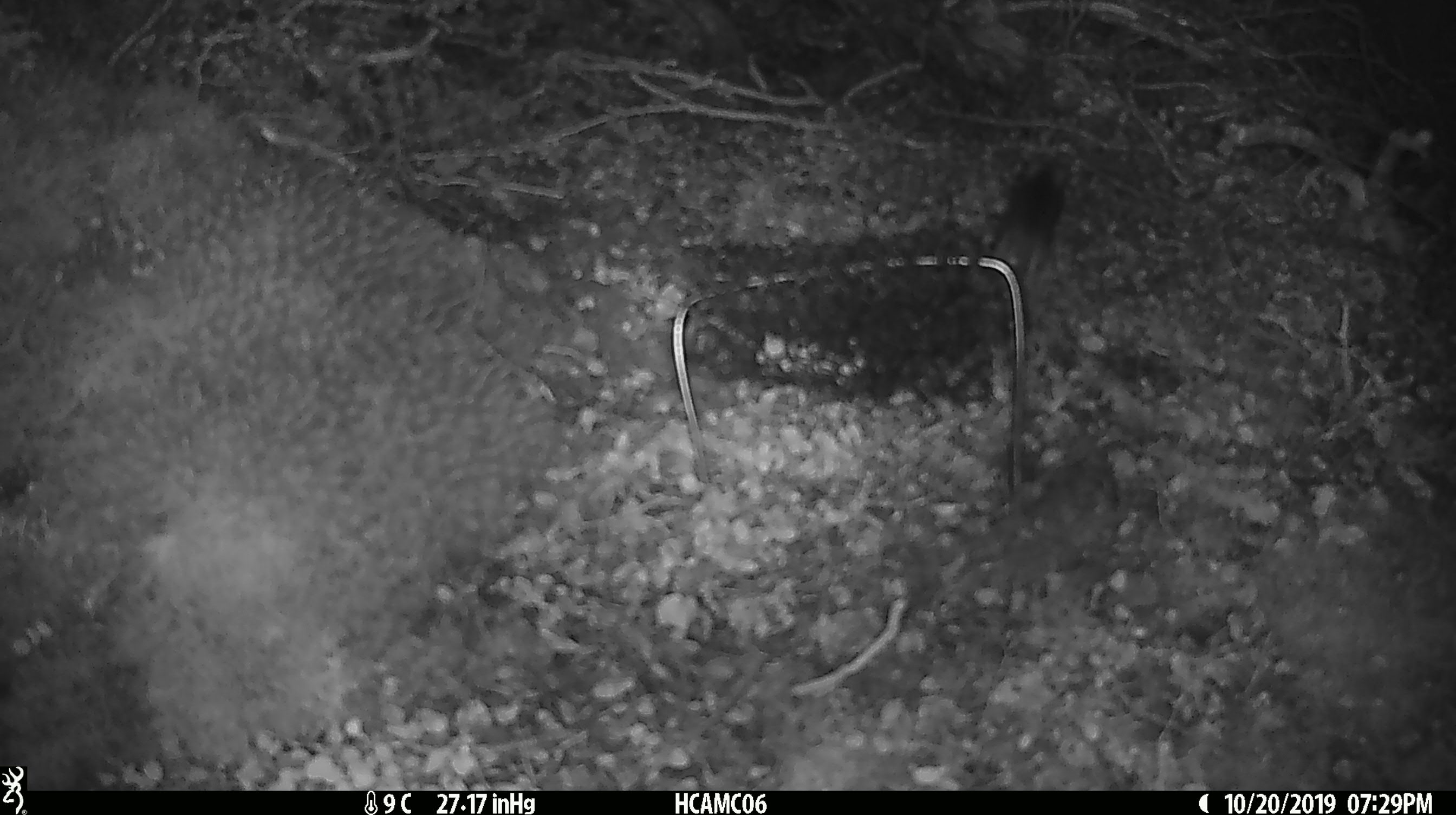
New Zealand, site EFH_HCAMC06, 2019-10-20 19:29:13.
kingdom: Animalia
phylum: Chordata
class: Mammalia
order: Rodentia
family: Muridae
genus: Mus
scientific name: Mus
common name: mouse